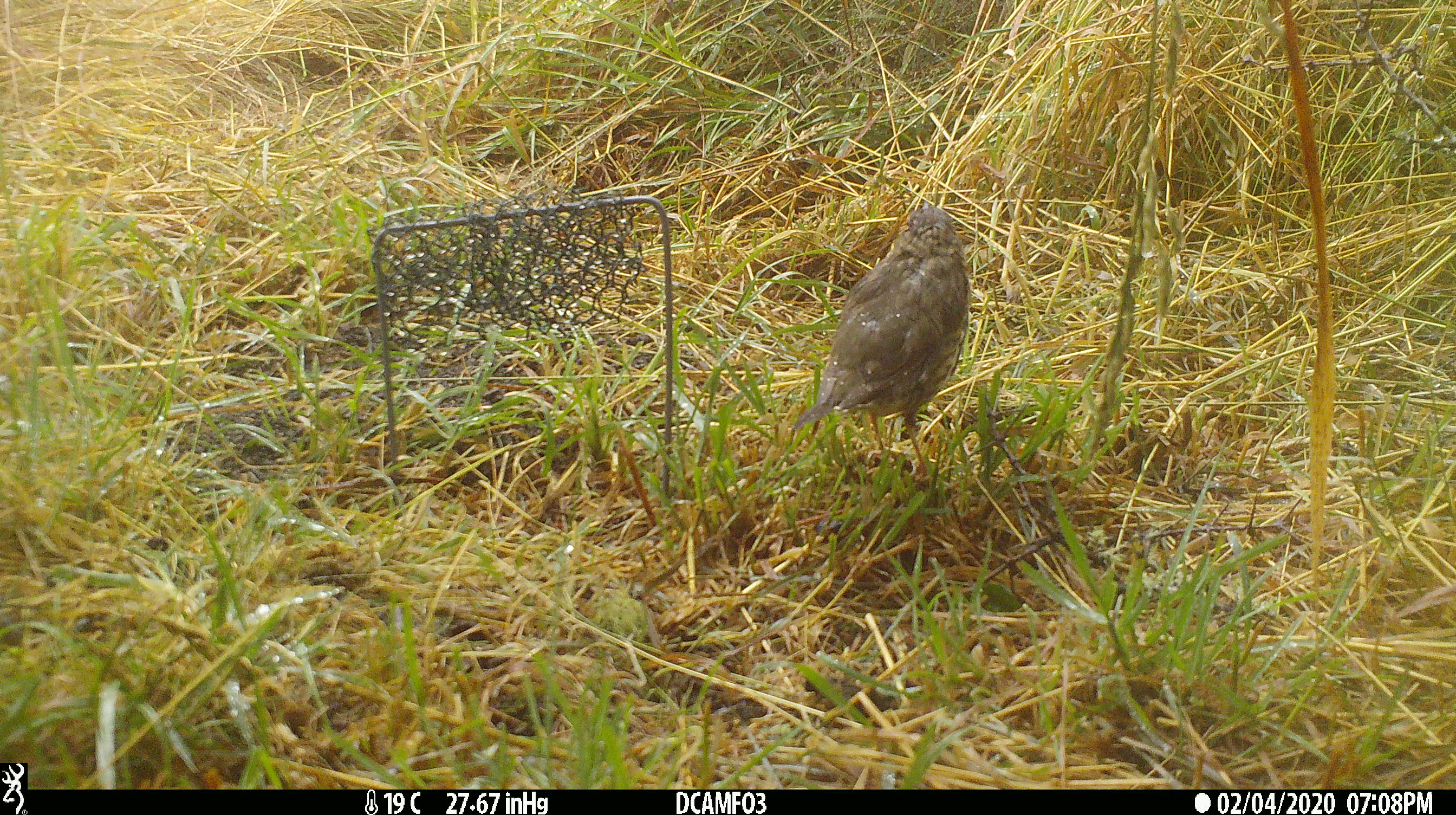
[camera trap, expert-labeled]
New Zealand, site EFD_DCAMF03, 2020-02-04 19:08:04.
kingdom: Animalia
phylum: Chordata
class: Aves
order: Passeriformes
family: Turdidae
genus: Turdus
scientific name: Turdus philomelos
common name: song thrush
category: thrush